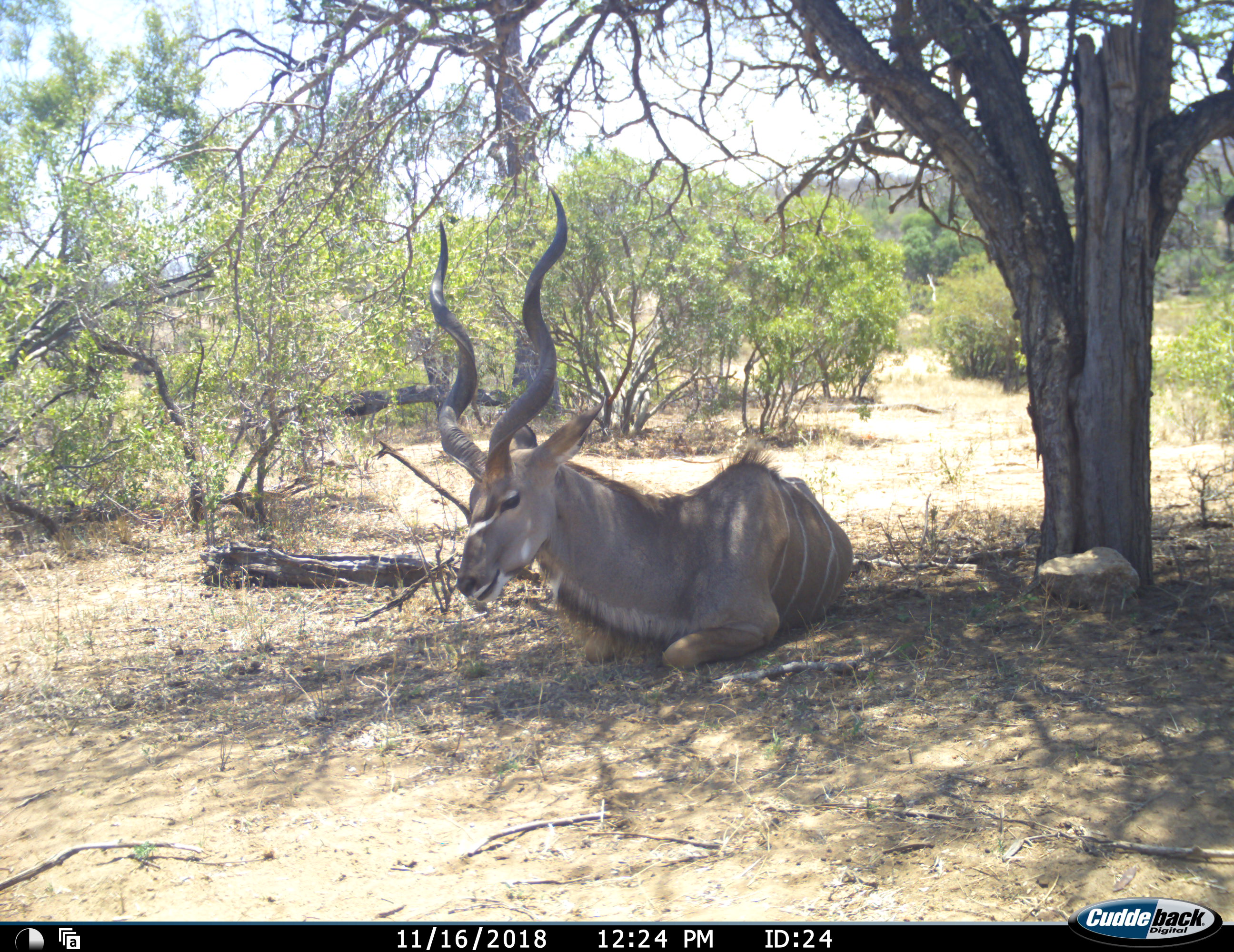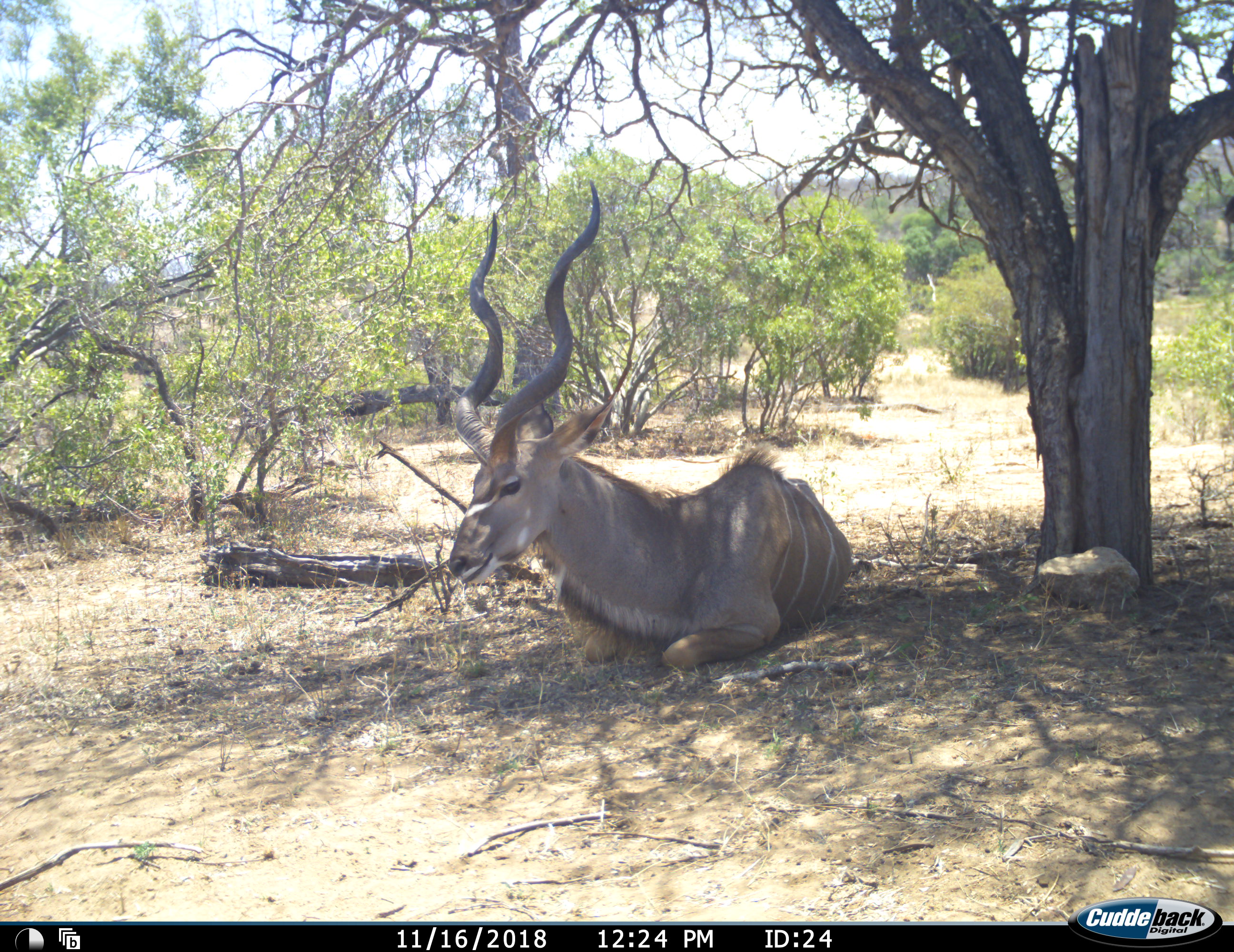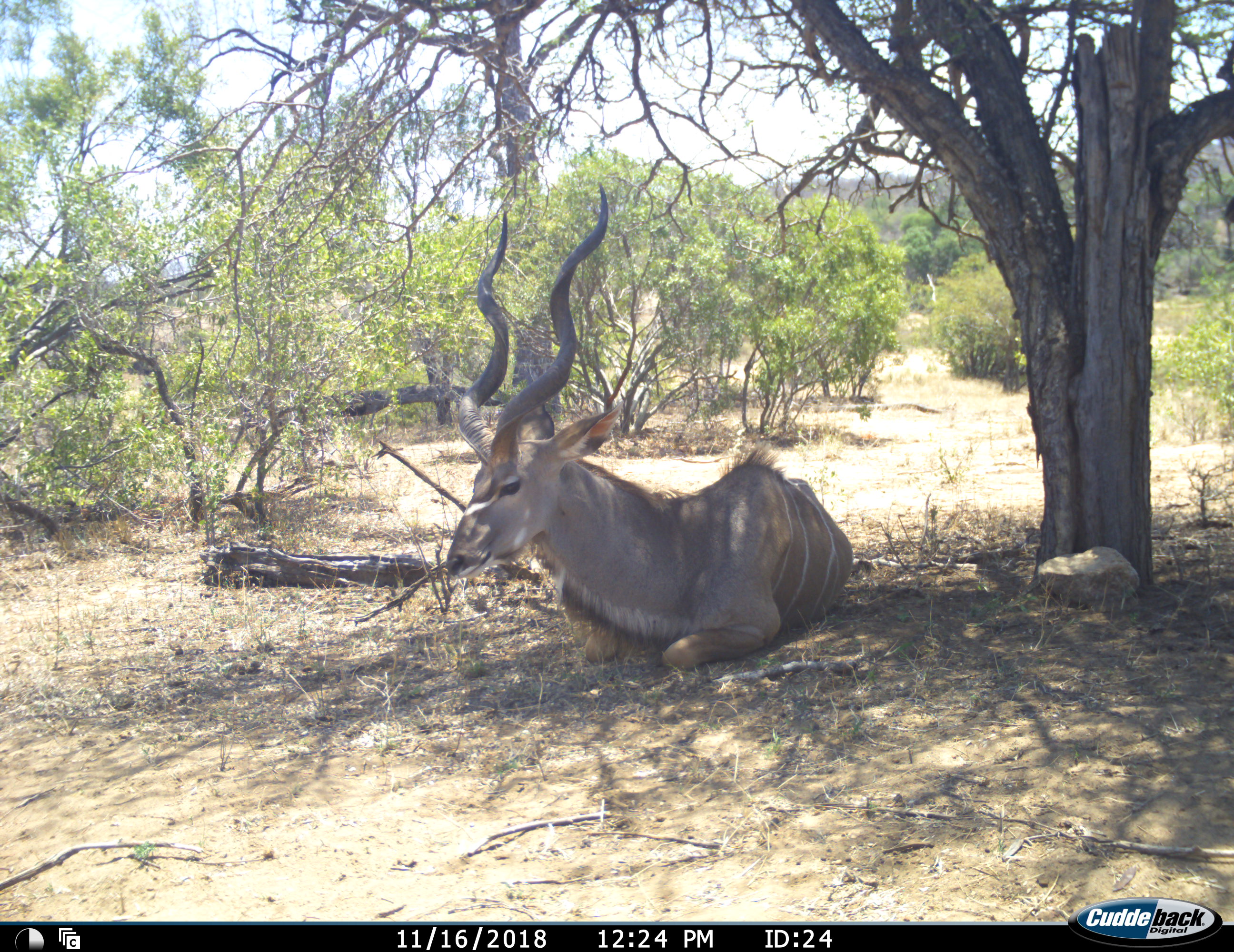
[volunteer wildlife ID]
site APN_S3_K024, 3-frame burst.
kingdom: Animalia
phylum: Chordata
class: Mammalia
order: Artiodactyla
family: Bovidae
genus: Tragelaphus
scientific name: Tragelaphus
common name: kudu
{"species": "kudu (Tragelaphus)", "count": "1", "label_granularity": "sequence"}